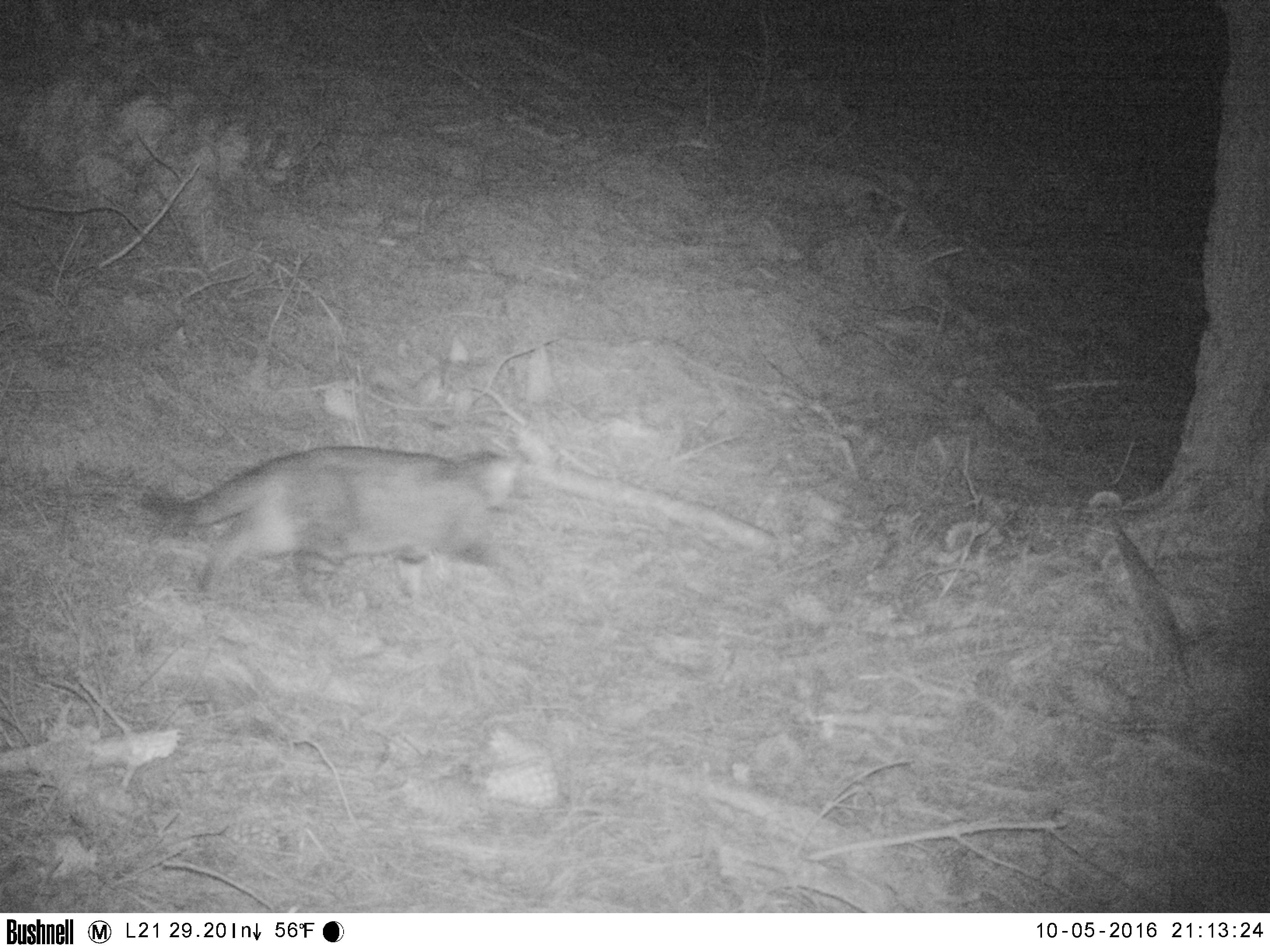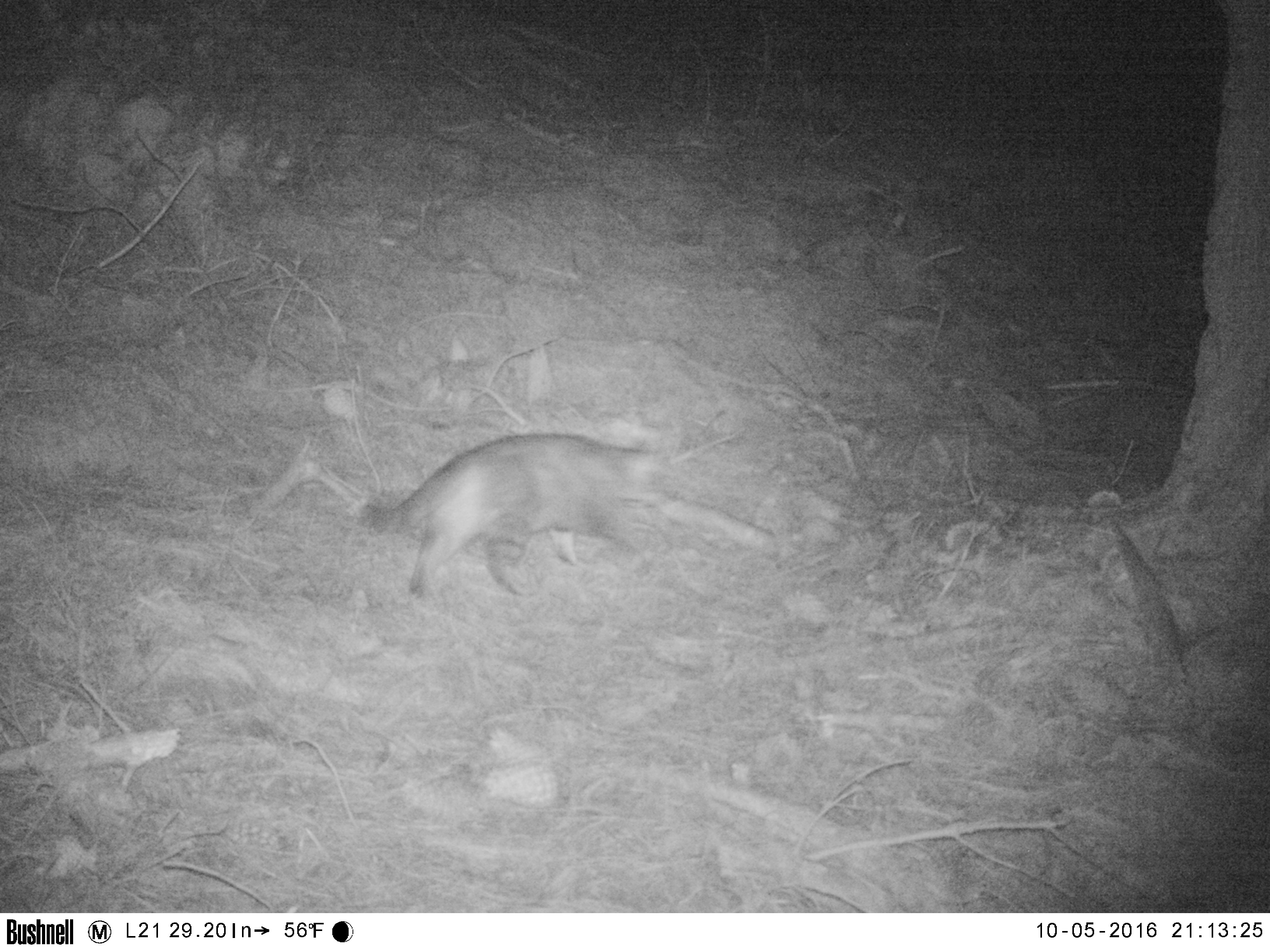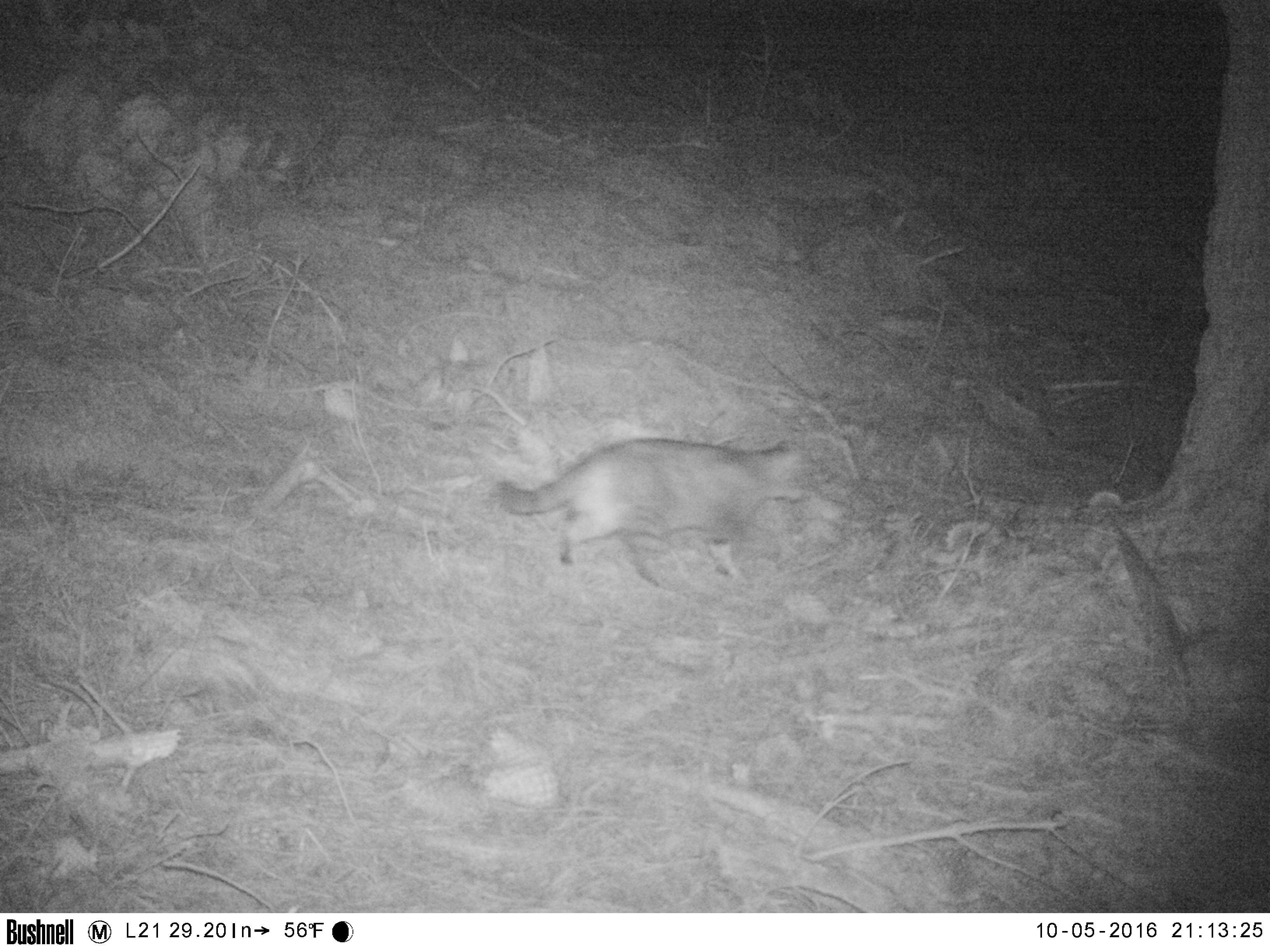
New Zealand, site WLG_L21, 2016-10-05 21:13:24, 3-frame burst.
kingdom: Animalia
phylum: Chordata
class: Mammalia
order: Carnivora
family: Felidae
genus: Felis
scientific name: Felis catus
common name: domestic cat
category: cat